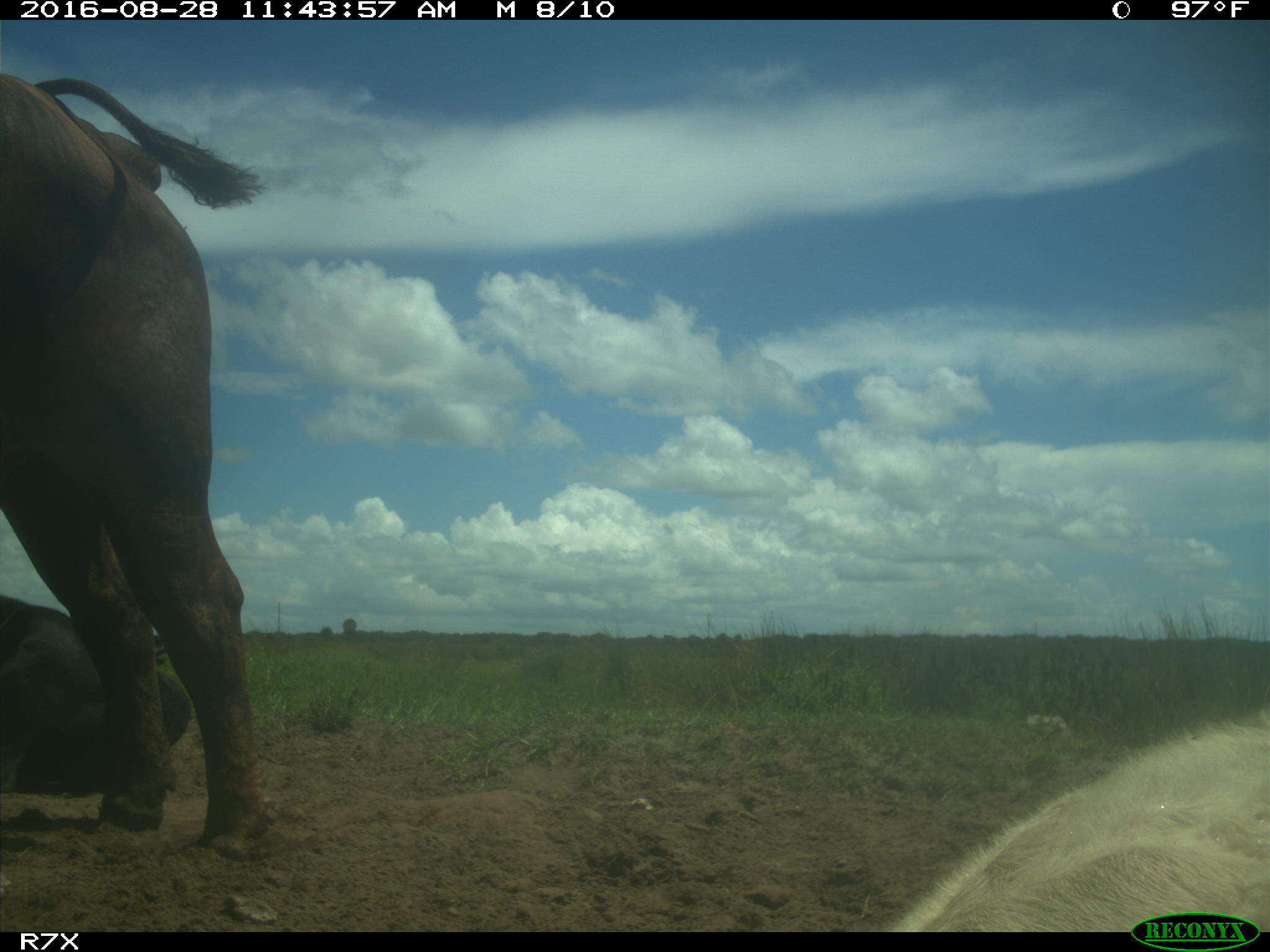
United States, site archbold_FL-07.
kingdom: Animalia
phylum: Chordata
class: Mammalia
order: Artiodactyla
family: Bovidae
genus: Bos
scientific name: Bos taurus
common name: domestic cow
Bos taurus (domestic cow).